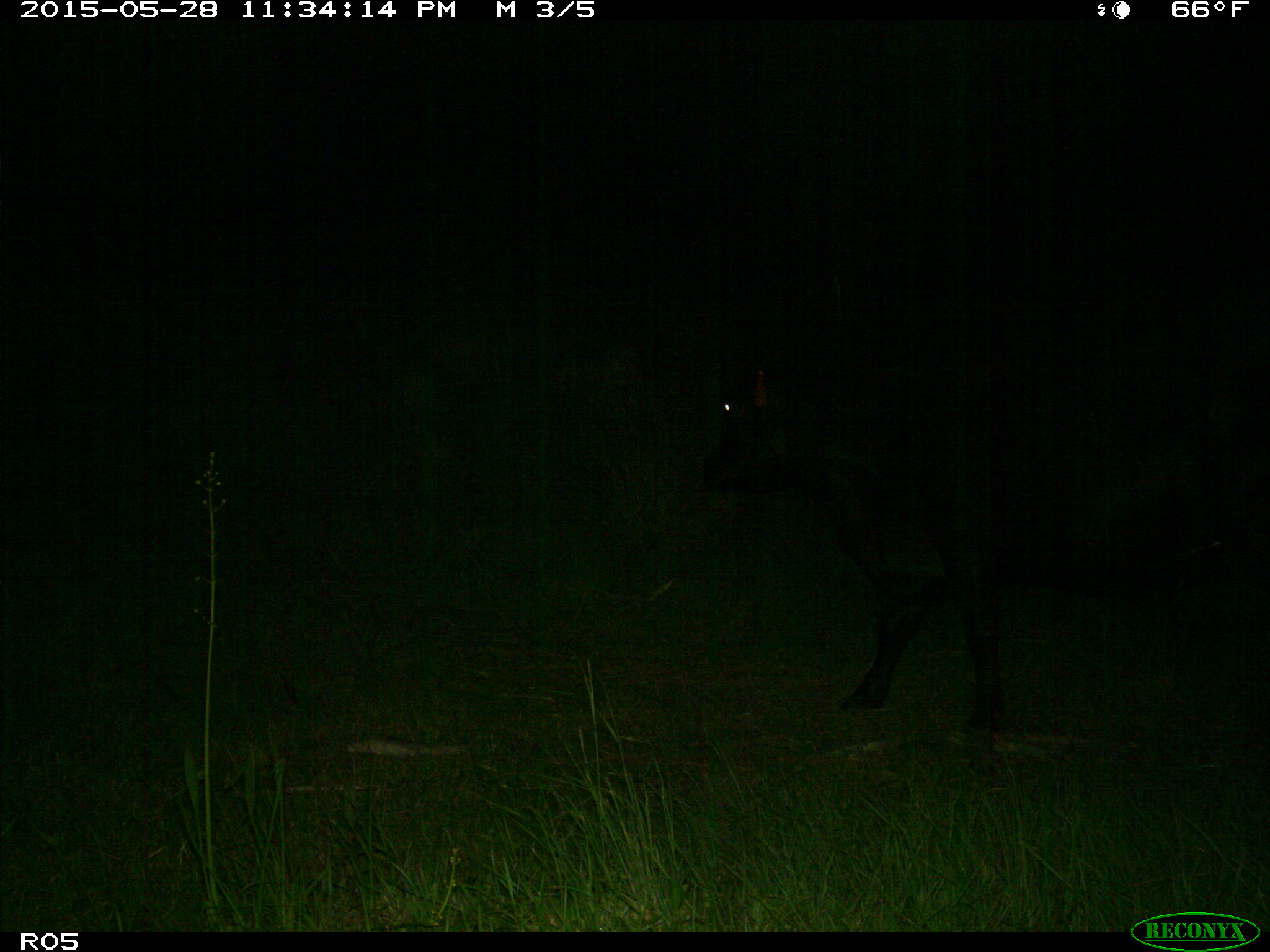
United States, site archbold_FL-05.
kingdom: Animalia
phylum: Chordata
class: Mammalia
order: Artiodactyla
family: Bovidae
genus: Bos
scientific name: Bos taurus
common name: domestic cow